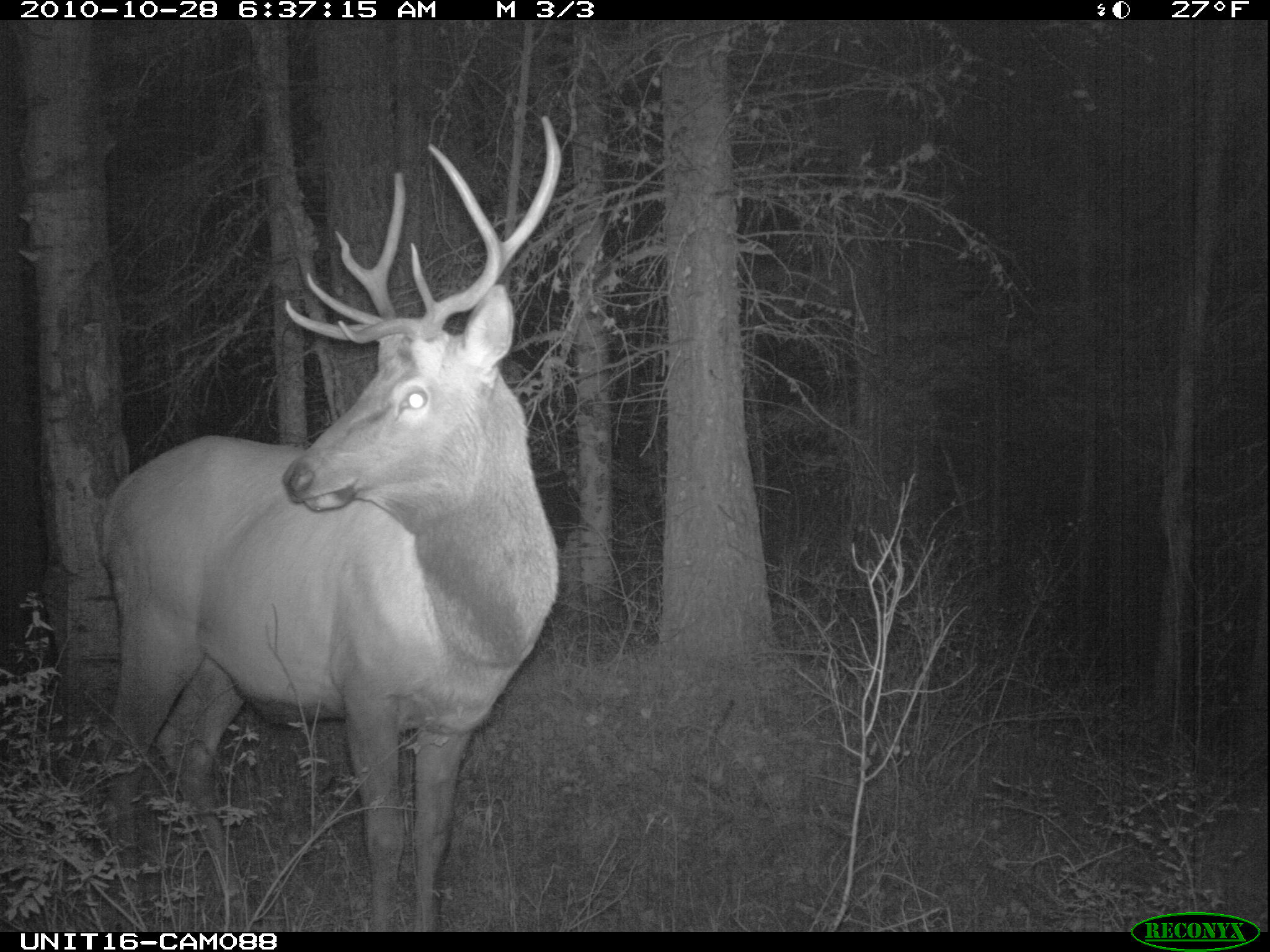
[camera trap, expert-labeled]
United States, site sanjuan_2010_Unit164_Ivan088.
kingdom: Animalia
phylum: Chordata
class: Mammalia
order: Artiodactyla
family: Cervidae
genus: Cervus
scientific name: Cervus elaphus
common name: red deer